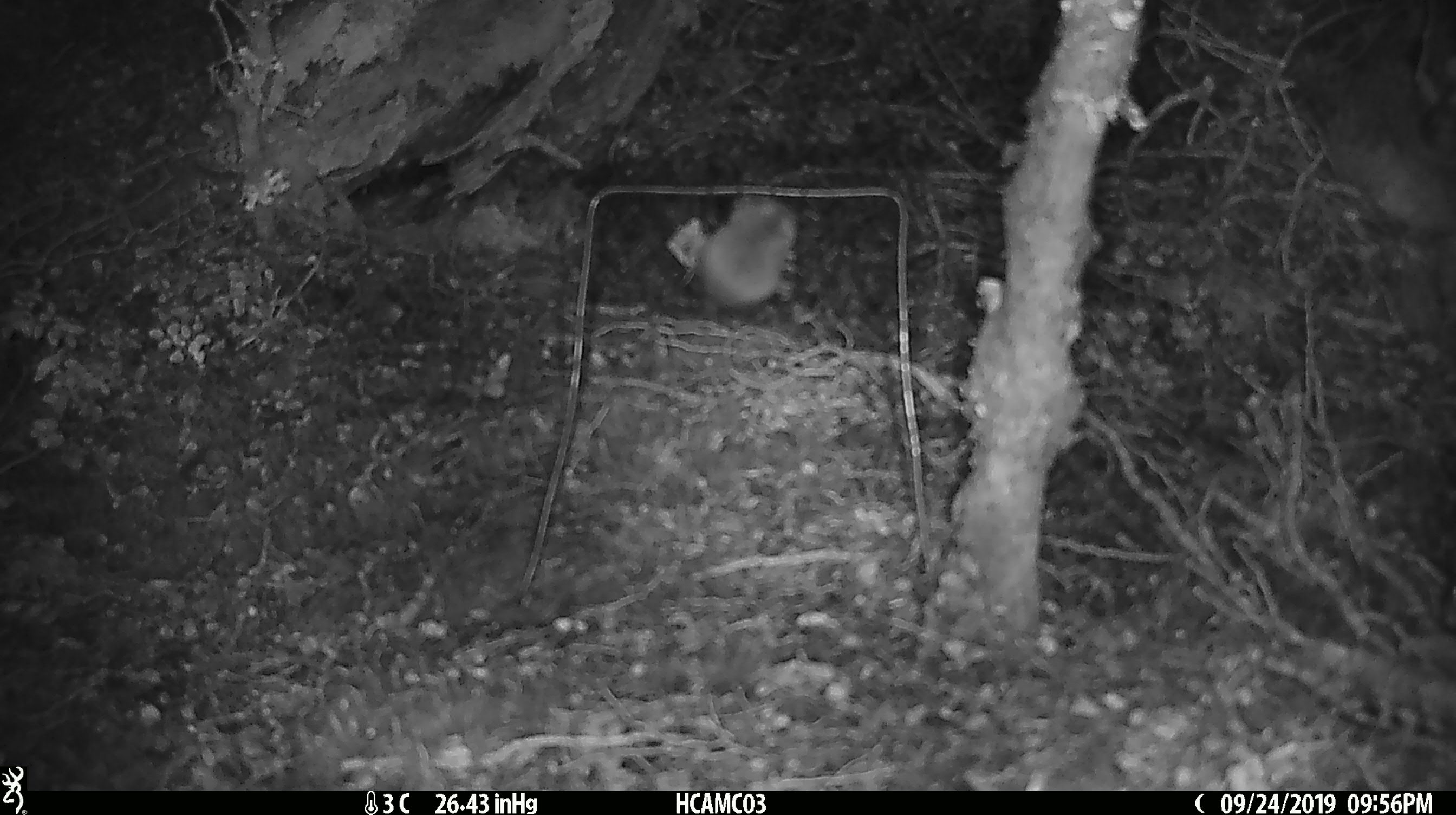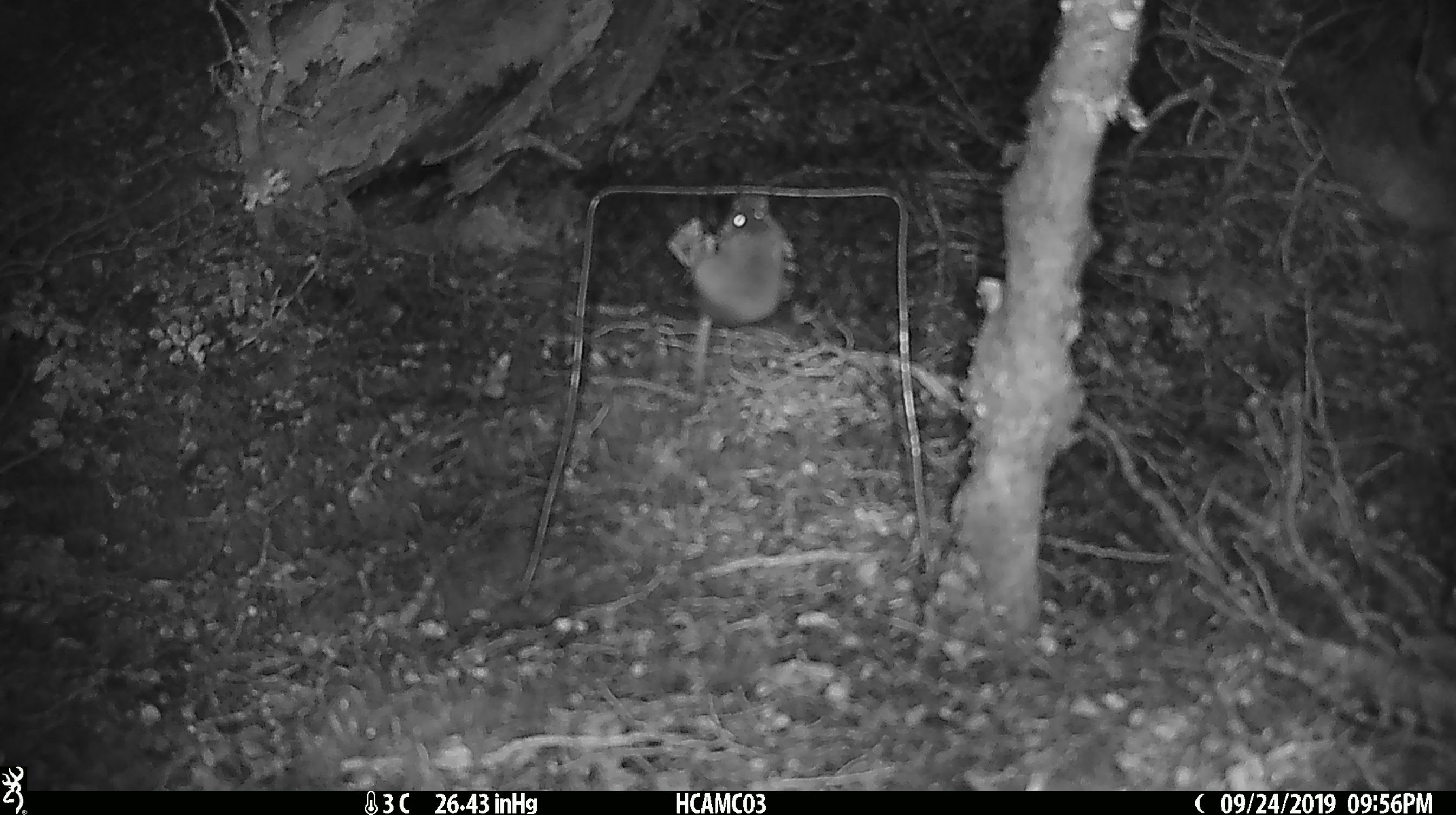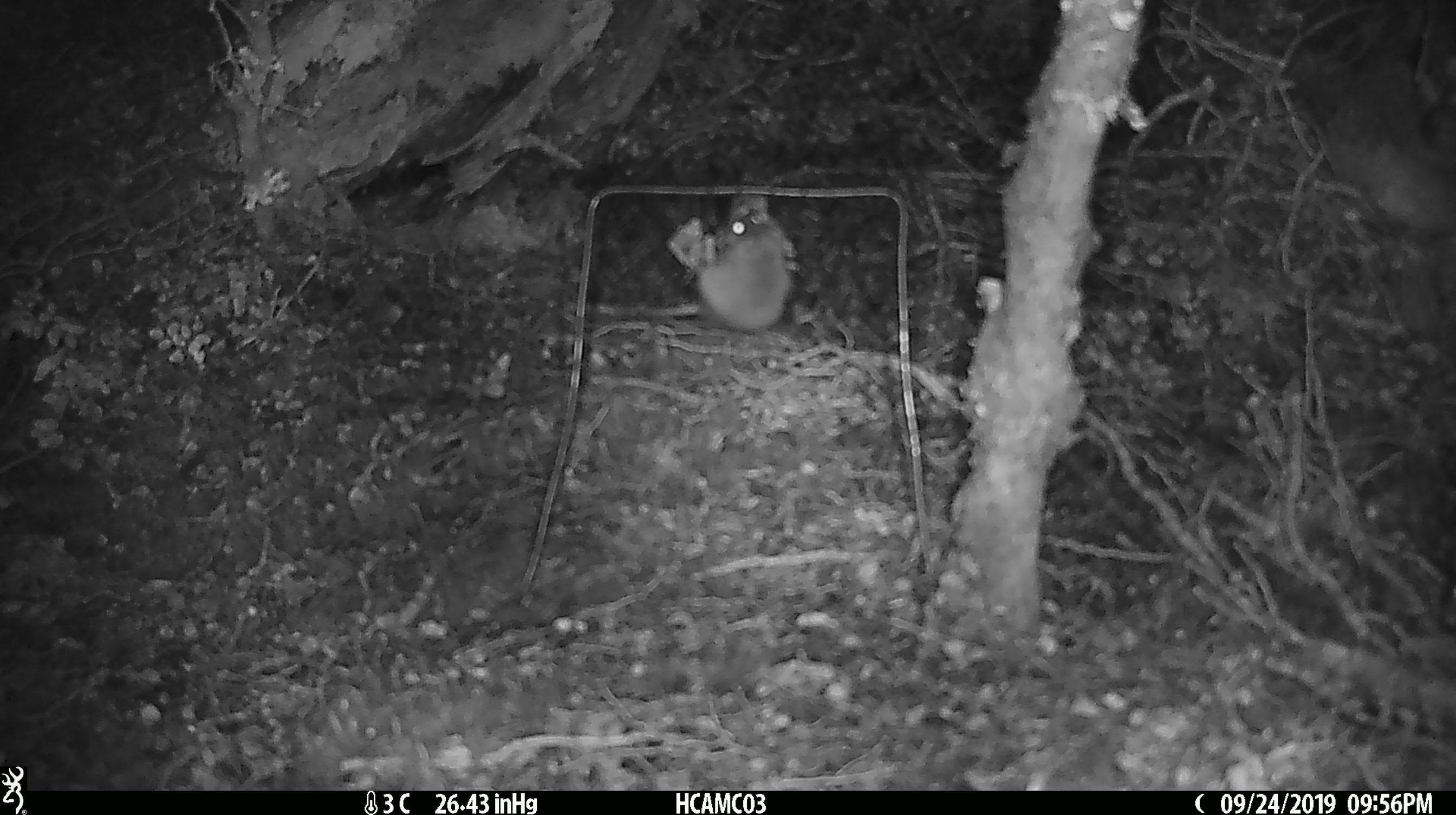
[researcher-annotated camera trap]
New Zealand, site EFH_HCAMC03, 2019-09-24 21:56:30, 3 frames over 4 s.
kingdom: Animalia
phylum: Chordata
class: Mammalia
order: Rodentia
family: Muridae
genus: Mus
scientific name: Mus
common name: mouse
Mouse (Mus).